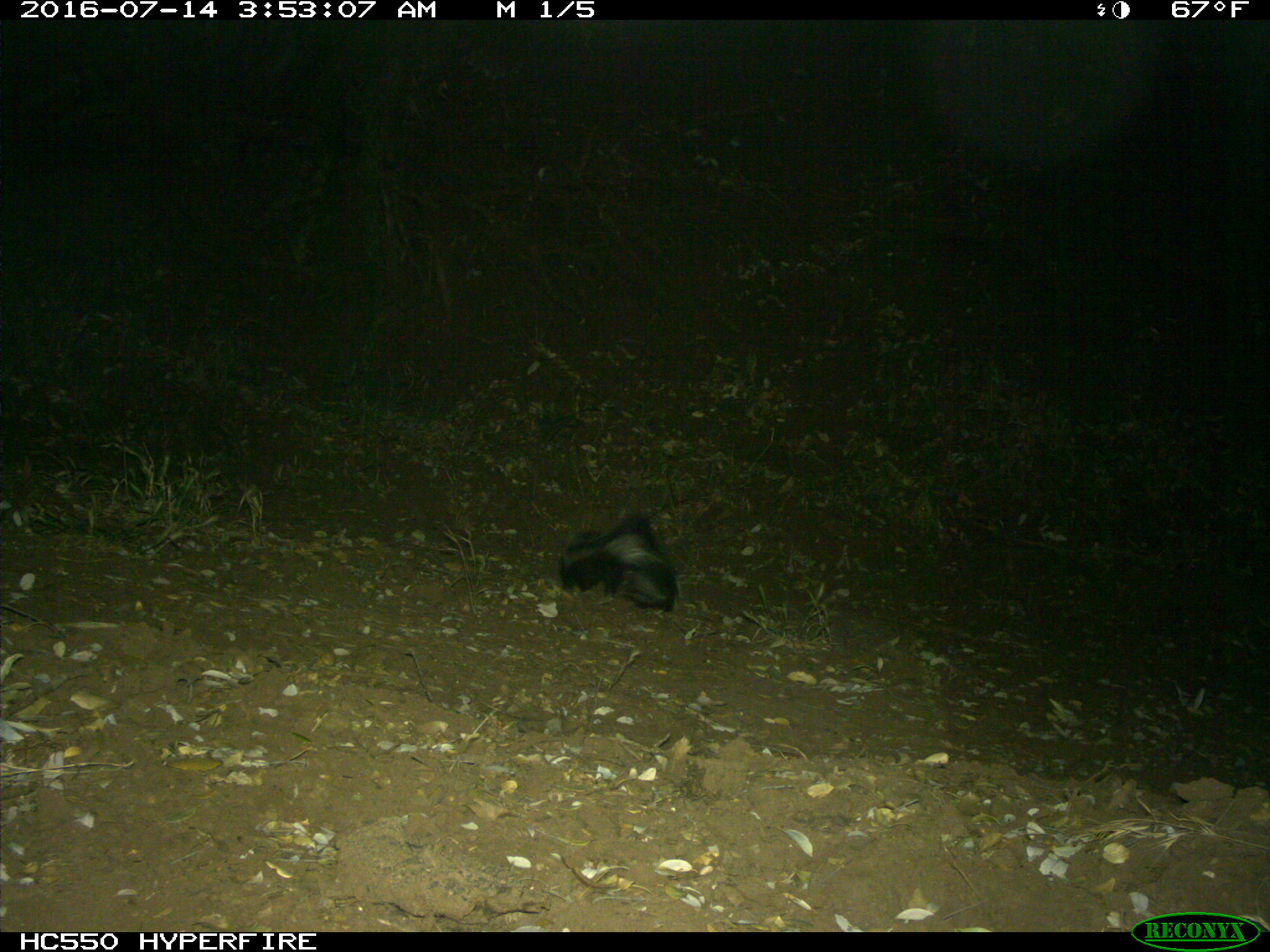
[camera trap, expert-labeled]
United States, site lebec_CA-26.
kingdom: Animalia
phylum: Chordata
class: Mammalia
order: Carnivora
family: Mephitidae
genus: Mephitis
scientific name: Mephitis mephitis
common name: striped skunk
Mephitis mephitis (striped skunk).